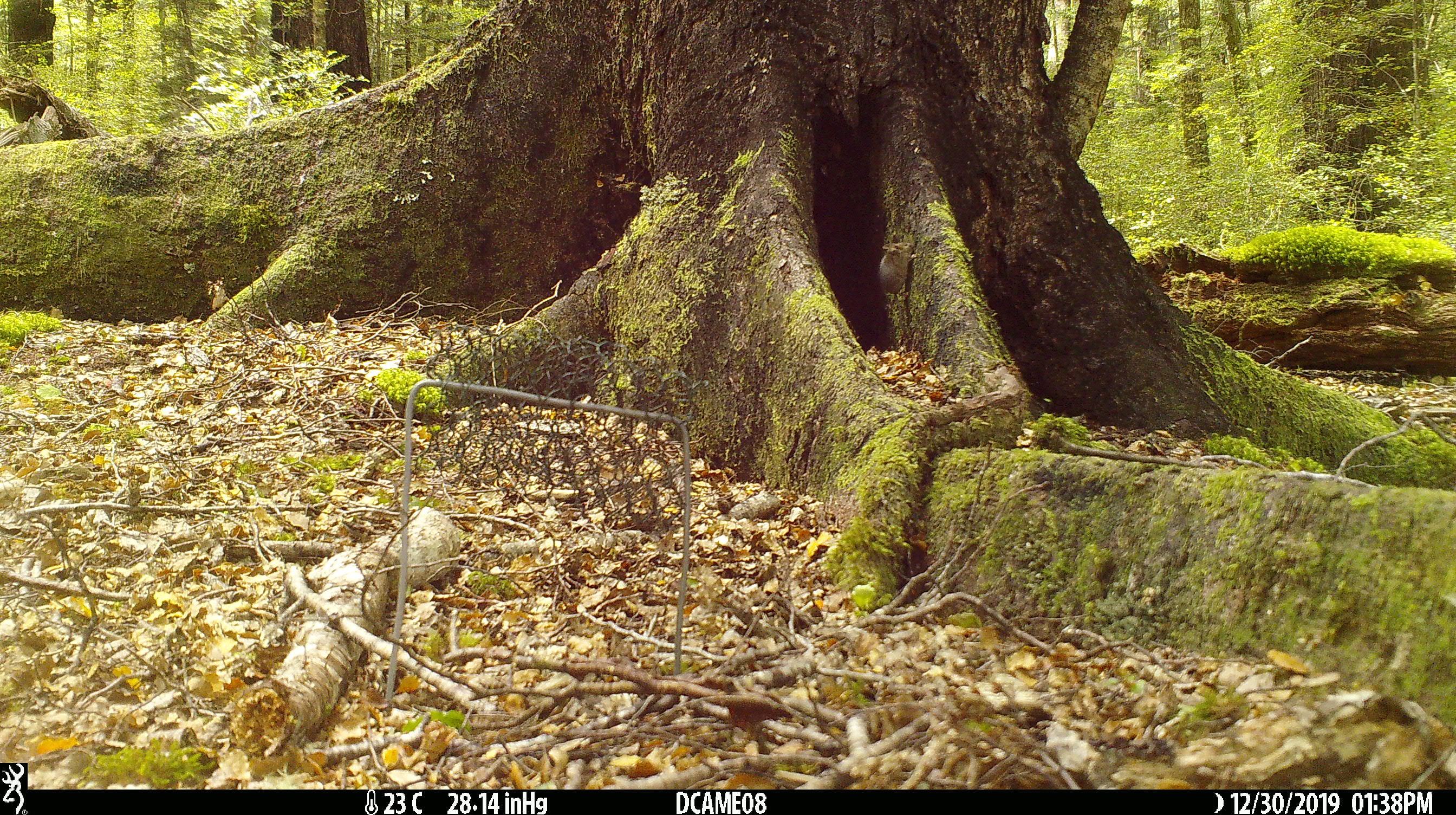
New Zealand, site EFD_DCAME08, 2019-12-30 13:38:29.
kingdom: Animalia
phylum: Chordata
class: Mammalia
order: Rodentia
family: Muridae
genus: Mus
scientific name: Mus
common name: mouse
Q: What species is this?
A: Mouse (Mus).